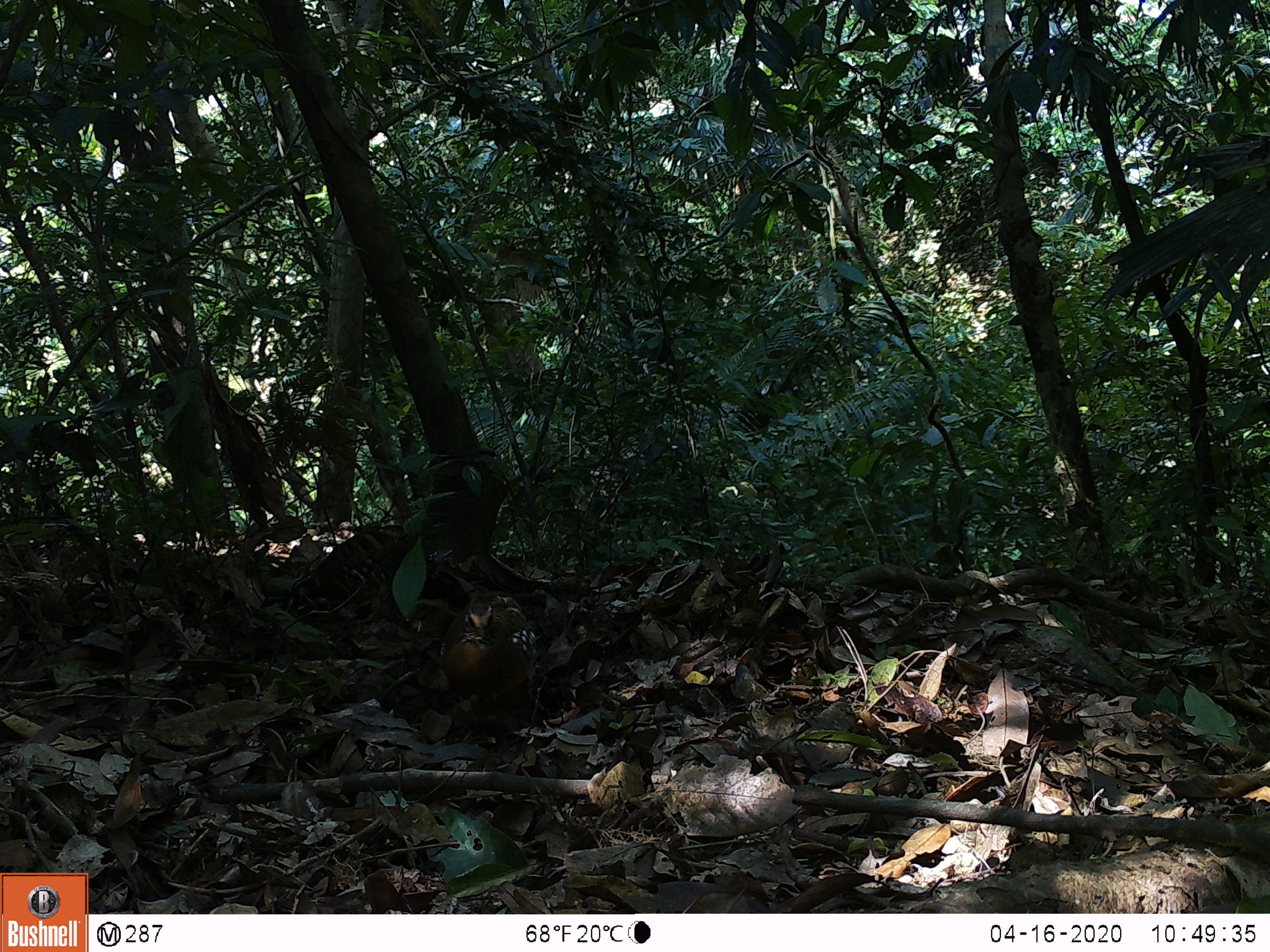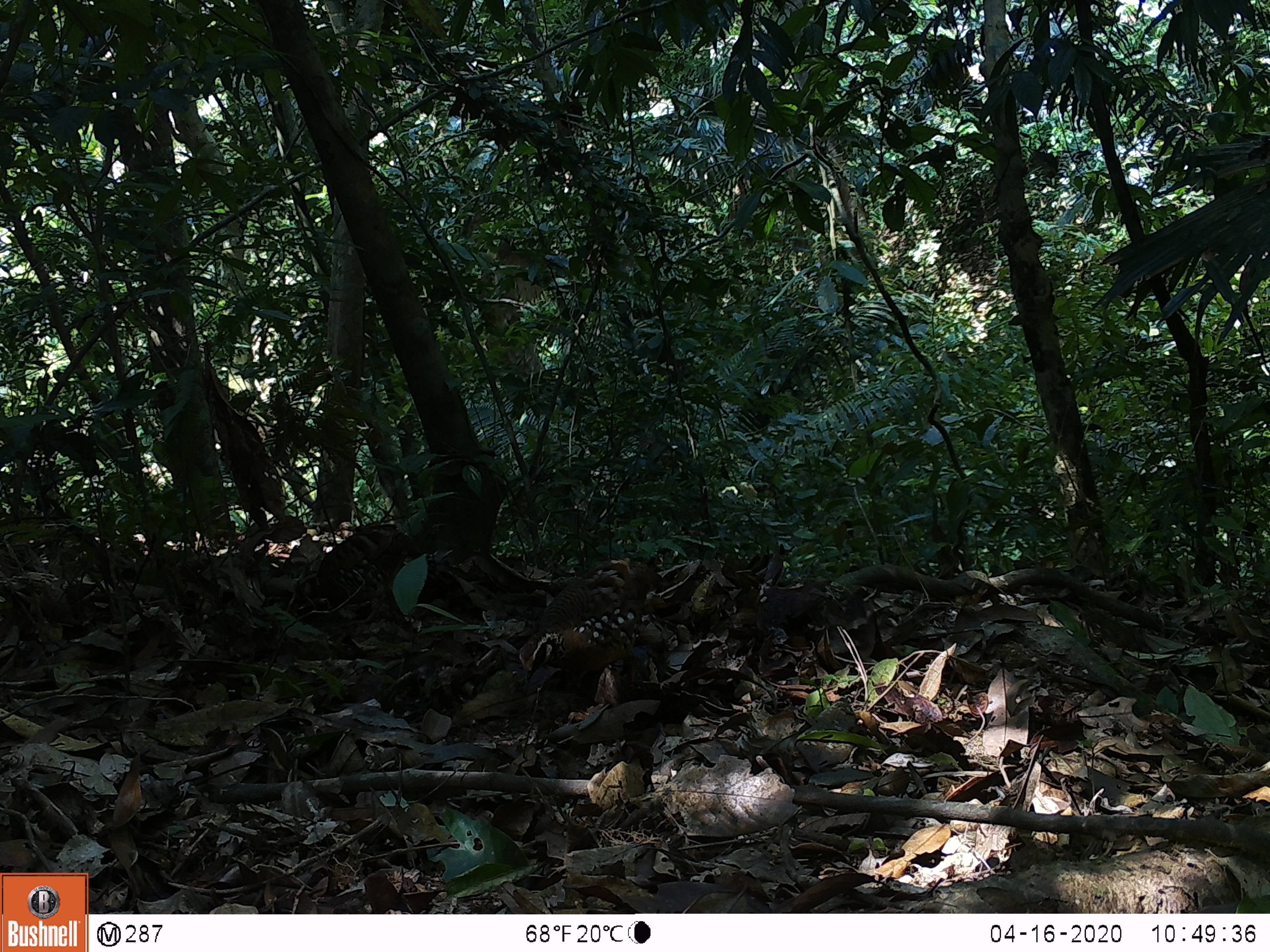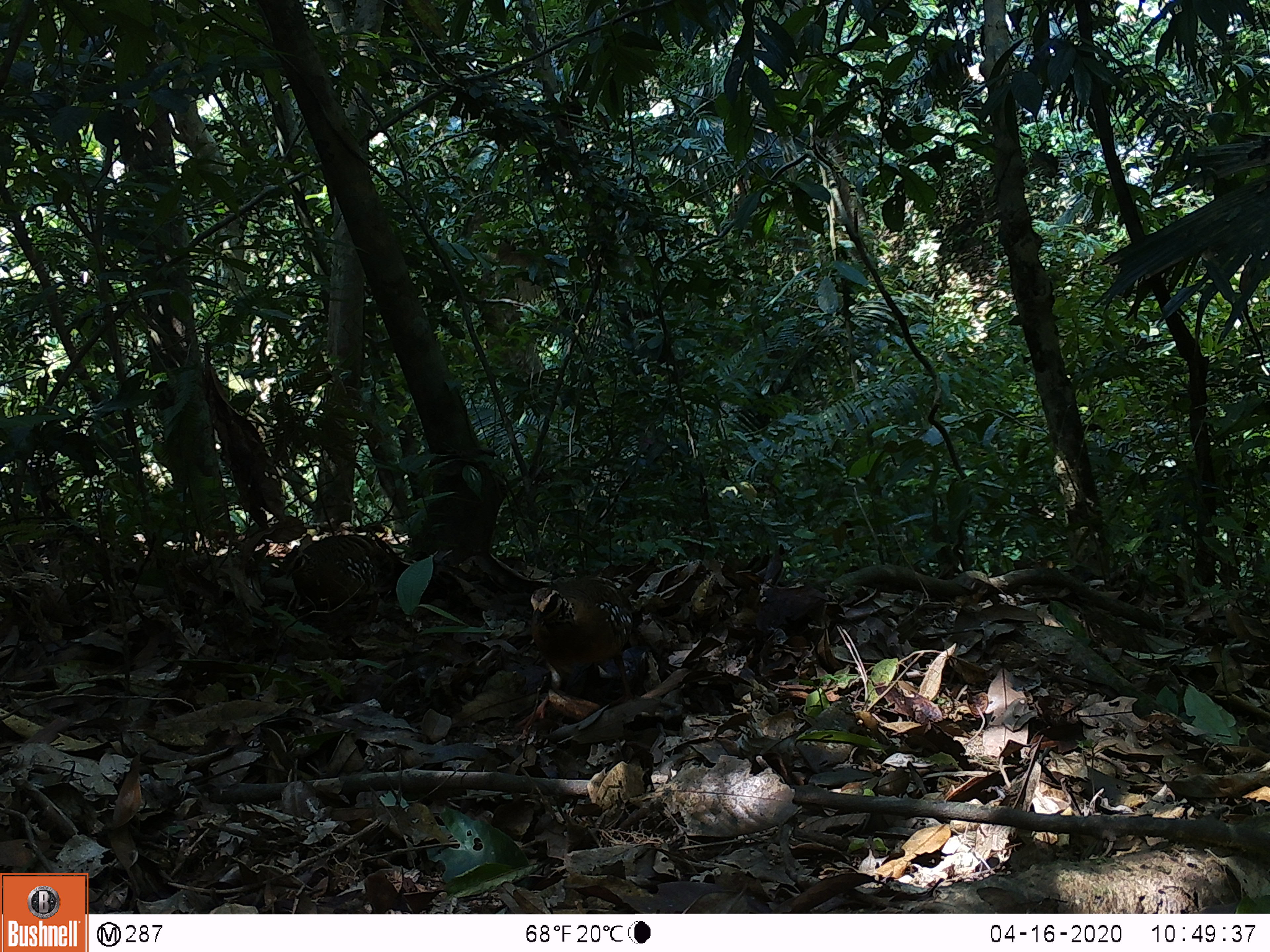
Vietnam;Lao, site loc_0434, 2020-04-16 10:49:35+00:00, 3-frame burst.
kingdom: Animalia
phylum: Chordata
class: Aves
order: Galliformes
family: Phasianidae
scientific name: Phasianidae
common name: partridge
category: unidentified partridge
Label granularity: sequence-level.